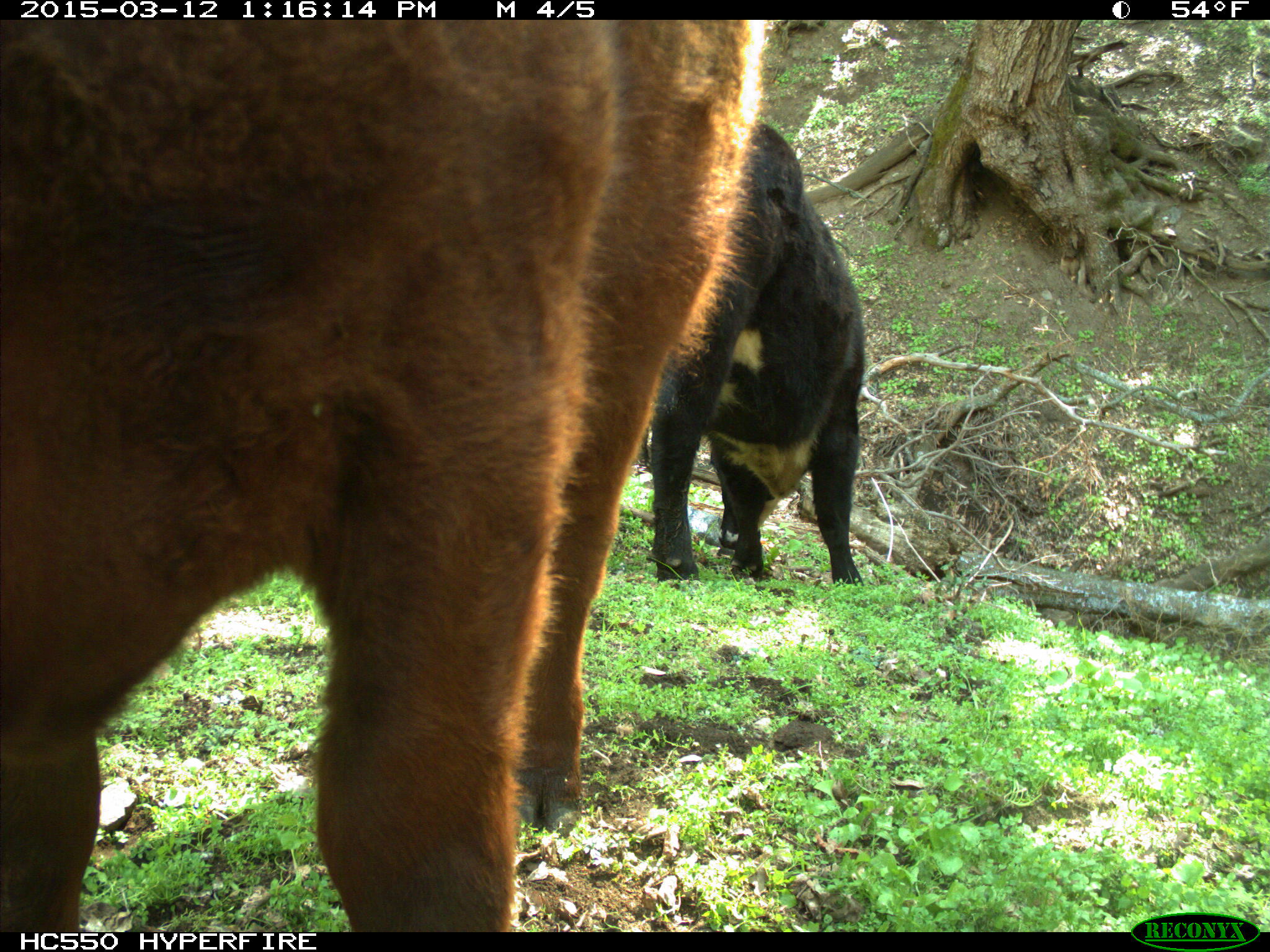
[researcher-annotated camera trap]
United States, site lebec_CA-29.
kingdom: Animalia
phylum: Chordata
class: Mammalia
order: Artiodactyla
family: Bovidae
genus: Bos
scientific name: Bos taurus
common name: domestic cow